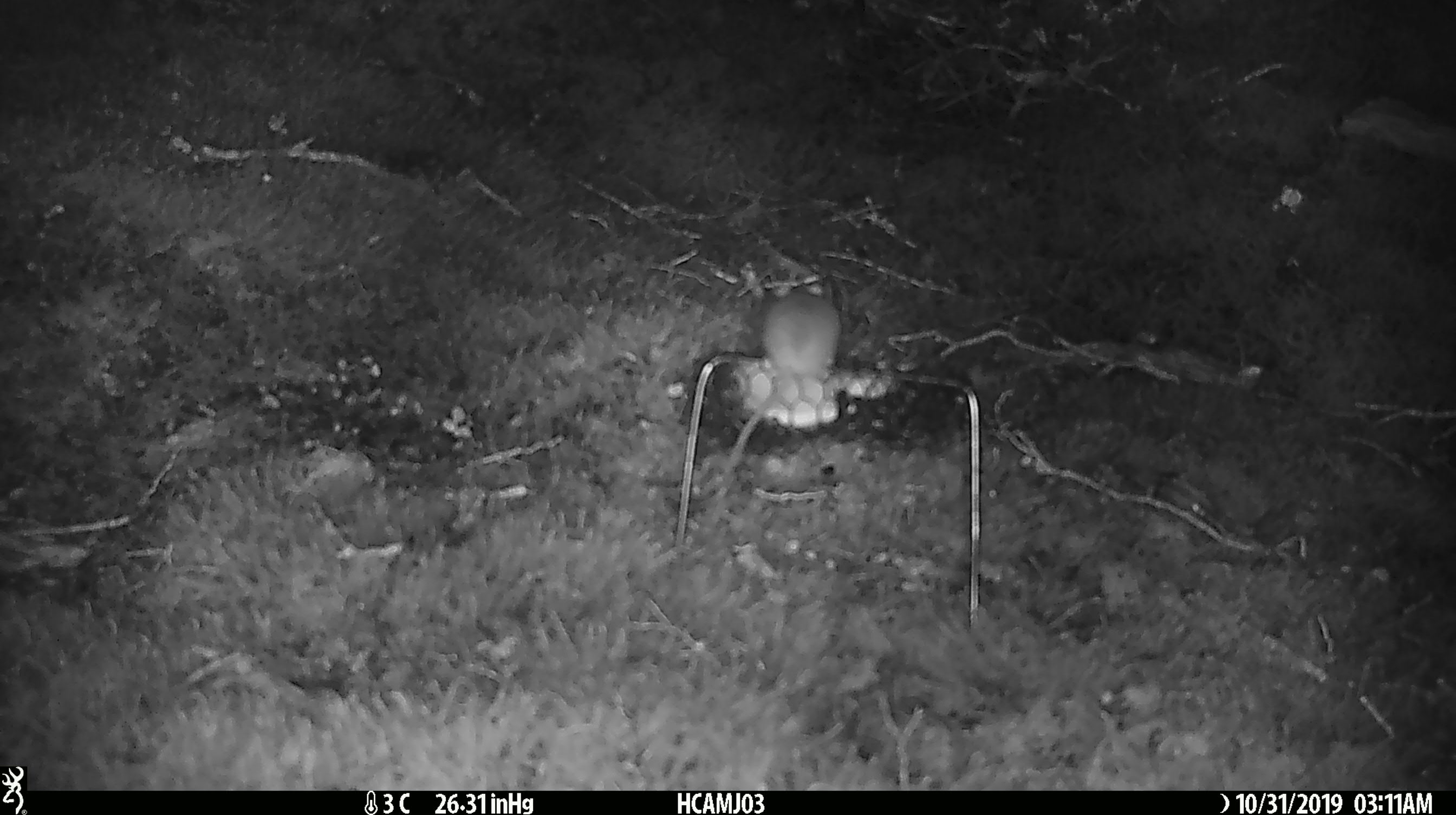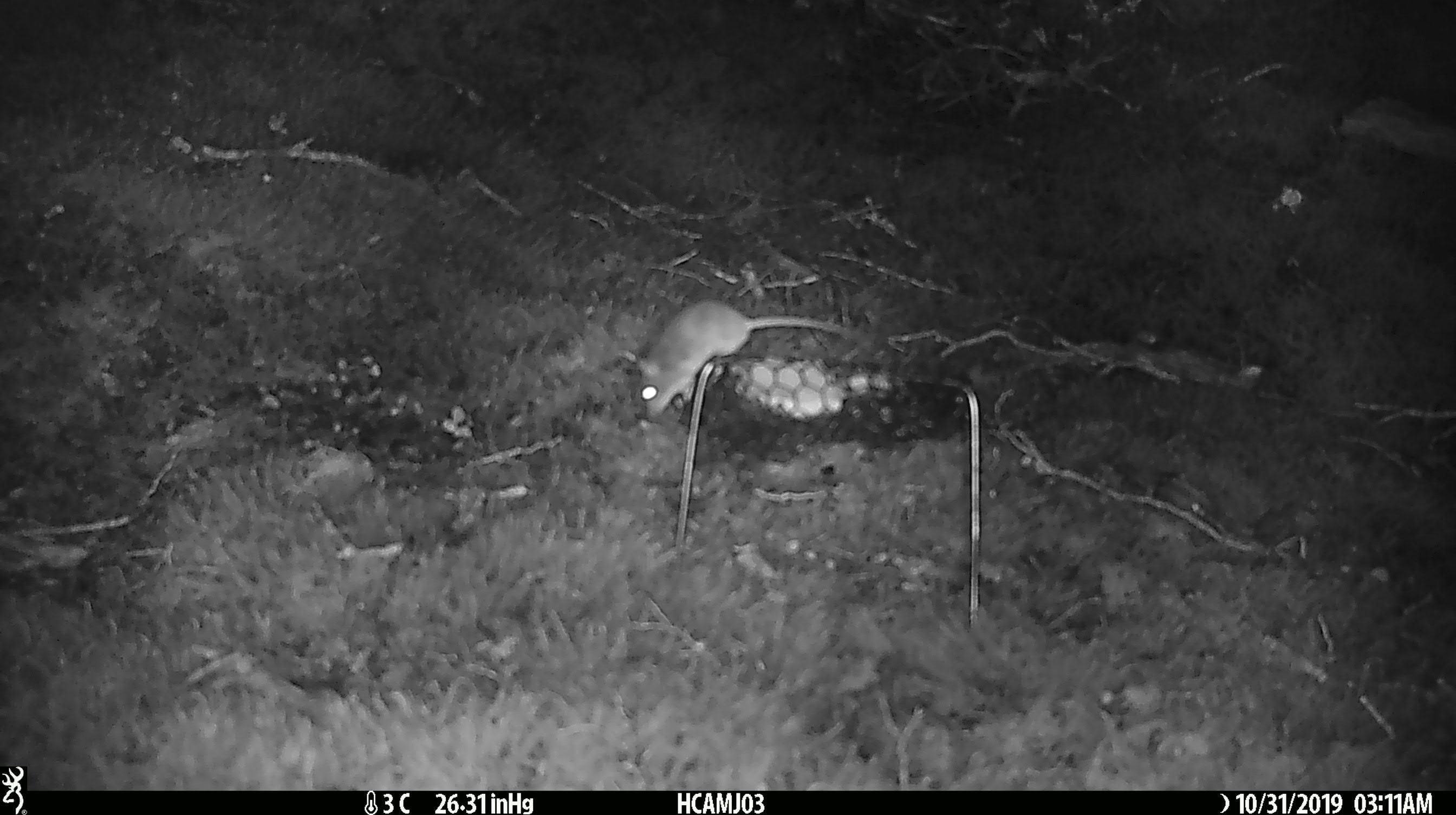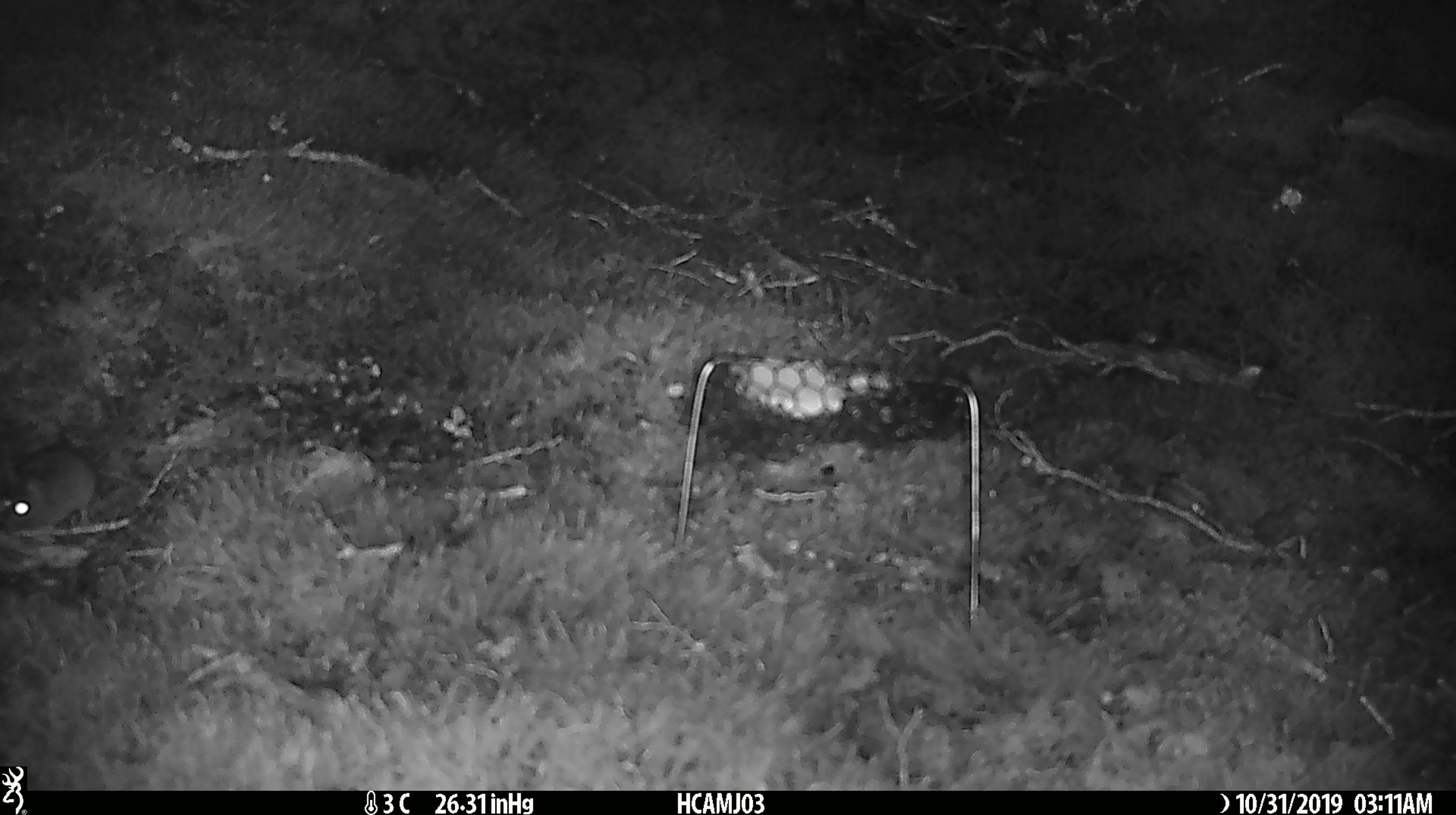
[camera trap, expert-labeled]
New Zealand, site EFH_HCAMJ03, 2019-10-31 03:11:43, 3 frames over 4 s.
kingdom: Animalia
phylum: Chordata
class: Mammalia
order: Rodentia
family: Muridae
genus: Mus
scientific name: Mus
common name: mouse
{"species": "mouse (Mus)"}